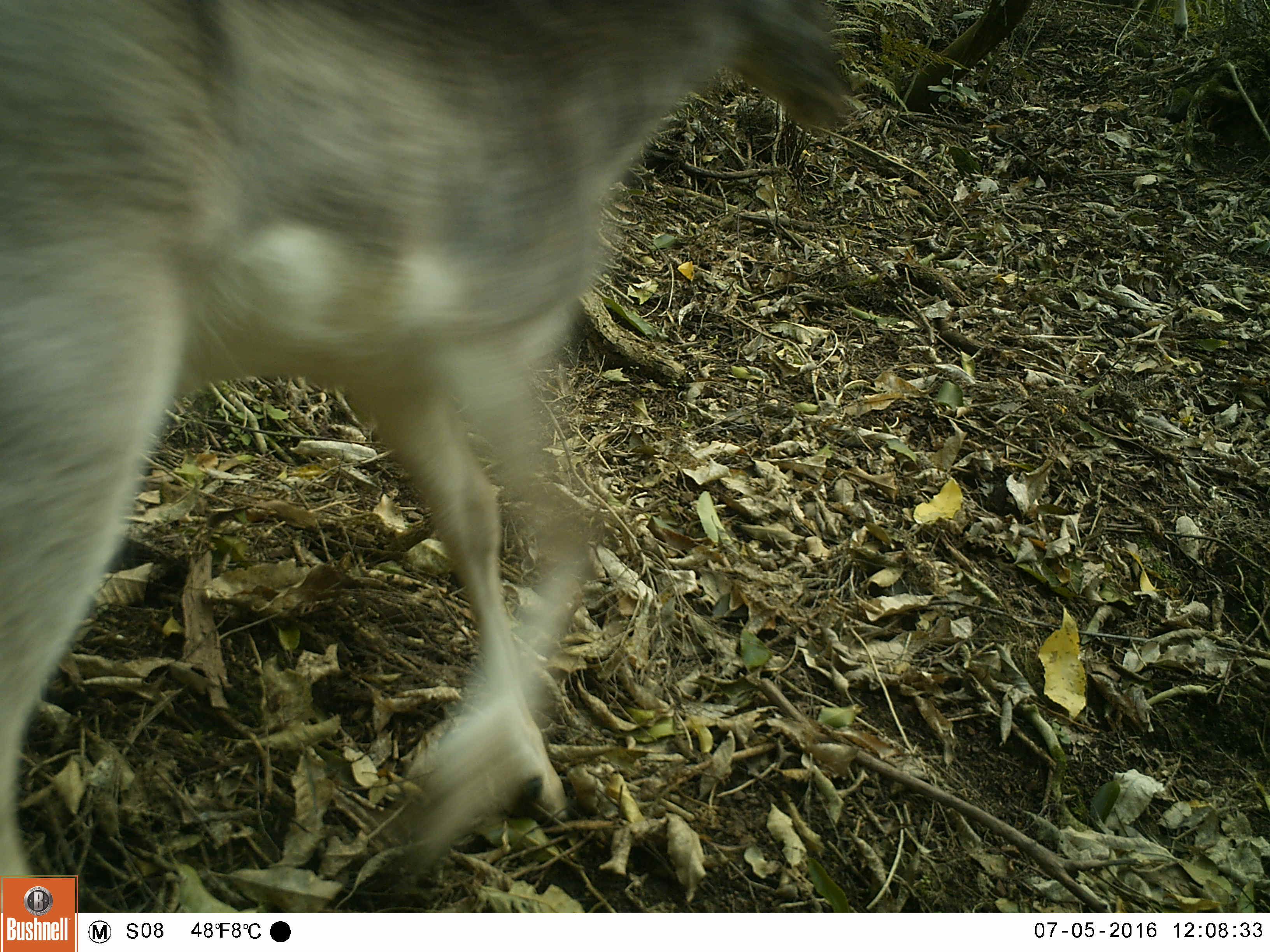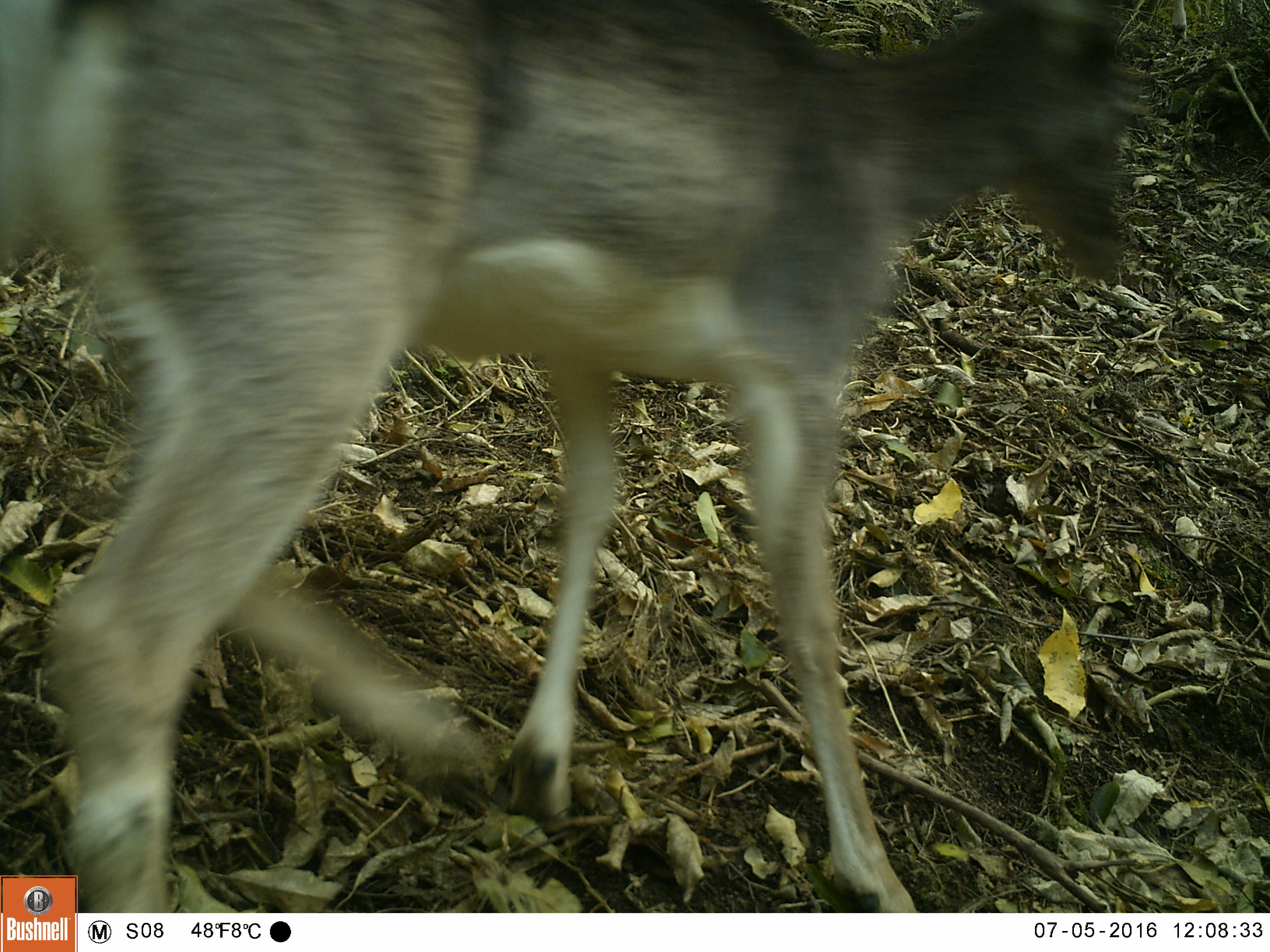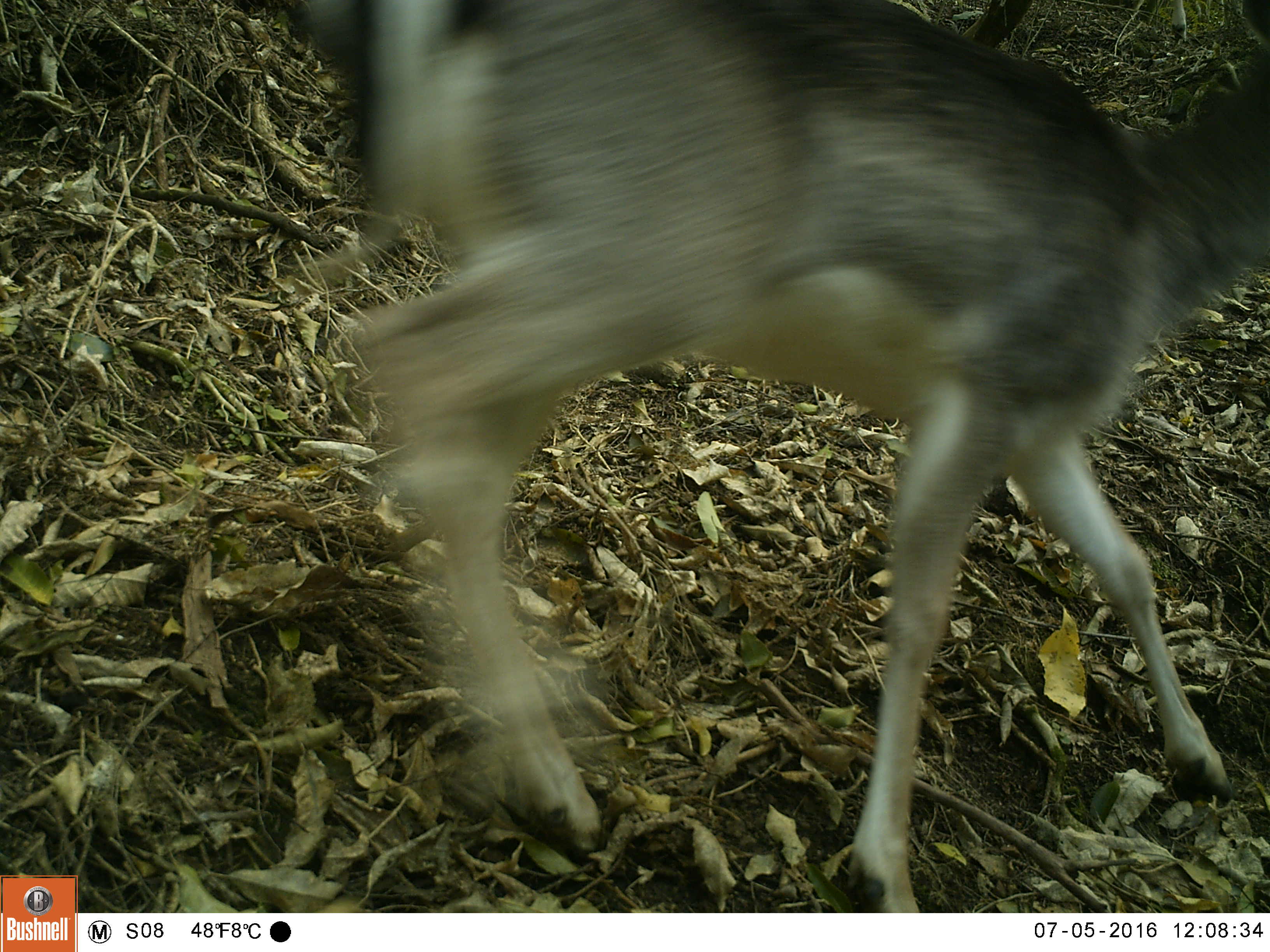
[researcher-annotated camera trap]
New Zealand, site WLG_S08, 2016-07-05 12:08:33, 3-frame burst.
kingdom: Animalia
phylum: Chordata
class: Mammalia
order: Artiodactyla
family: Cervidae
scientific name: Cervidae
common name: deer